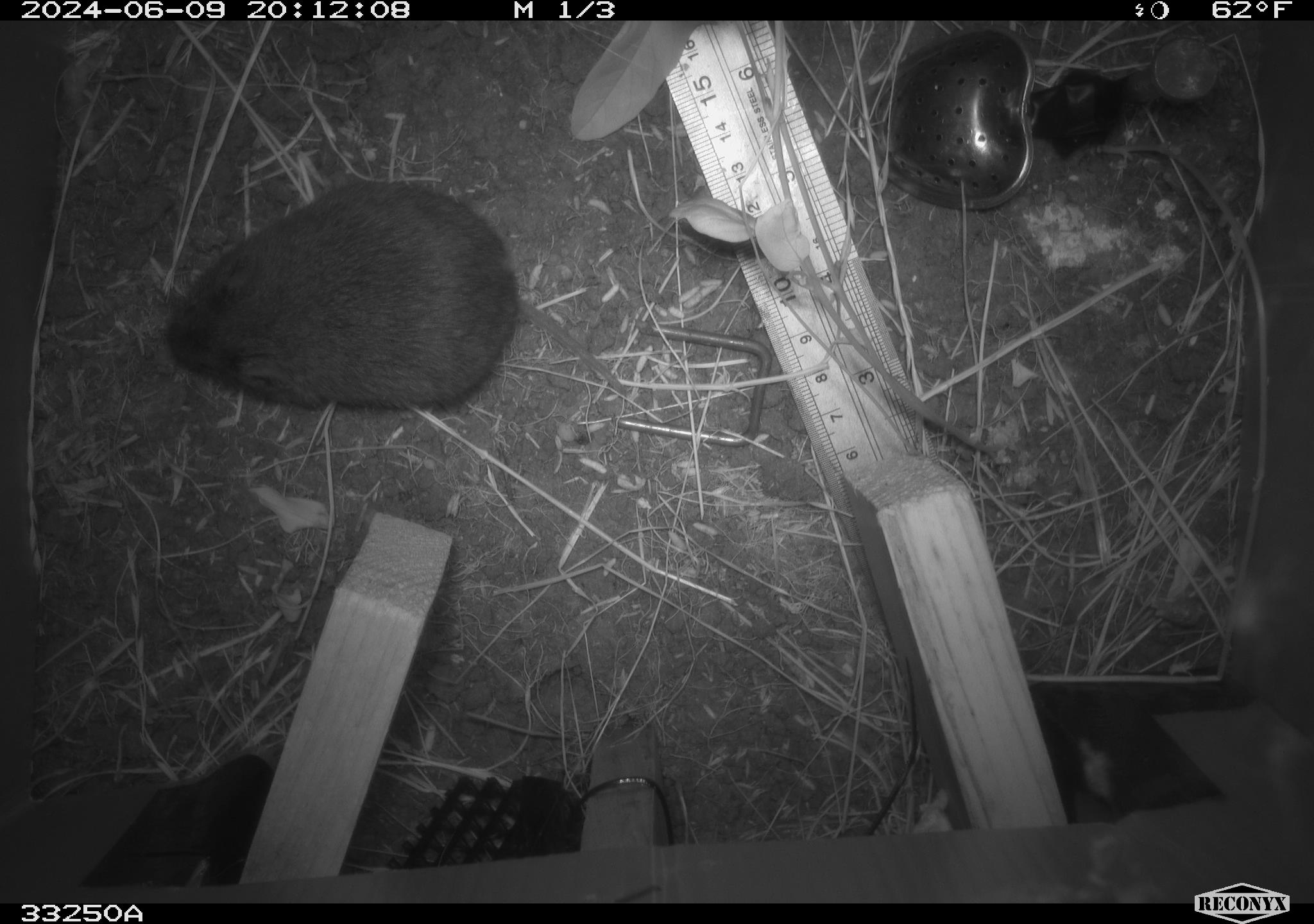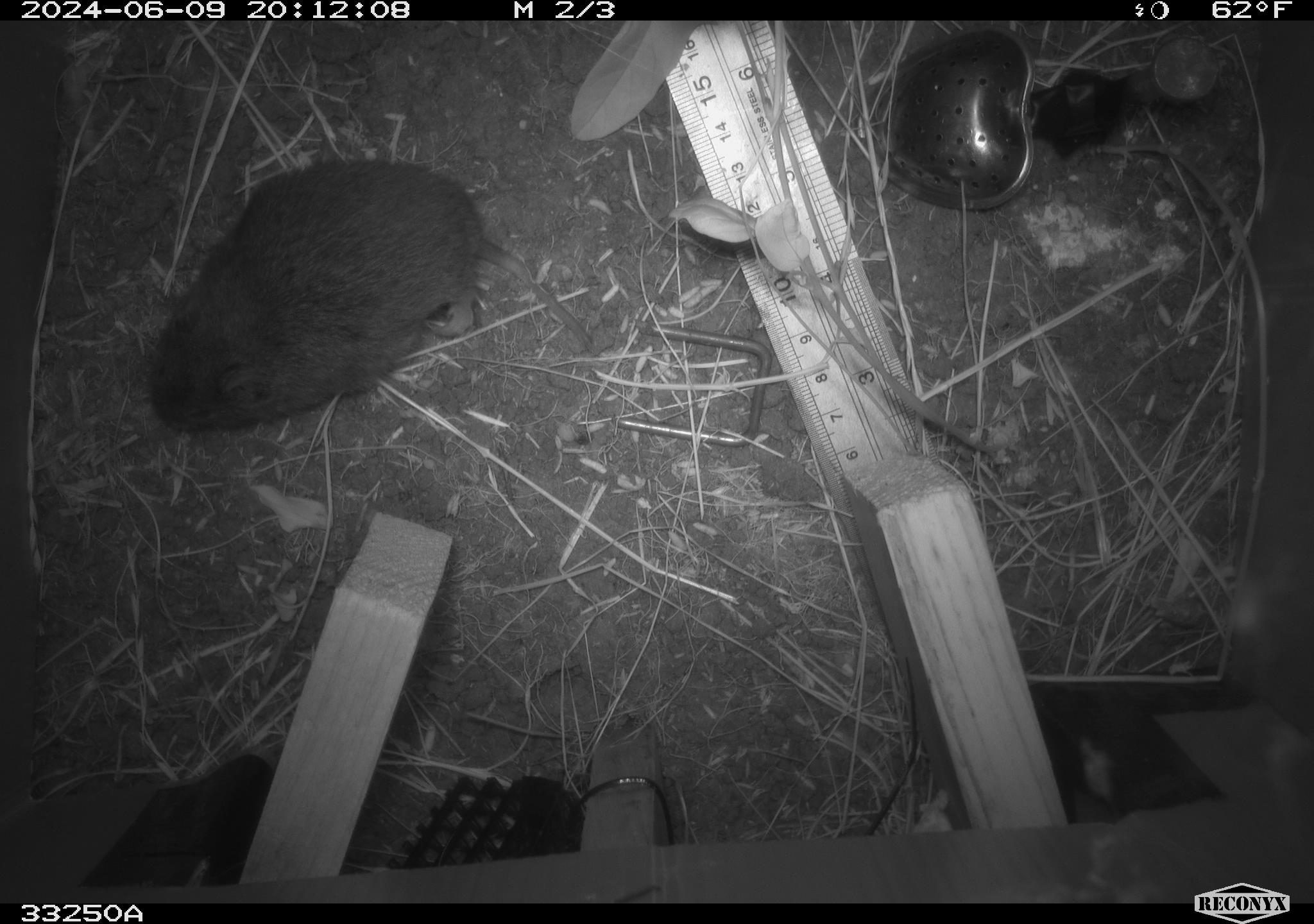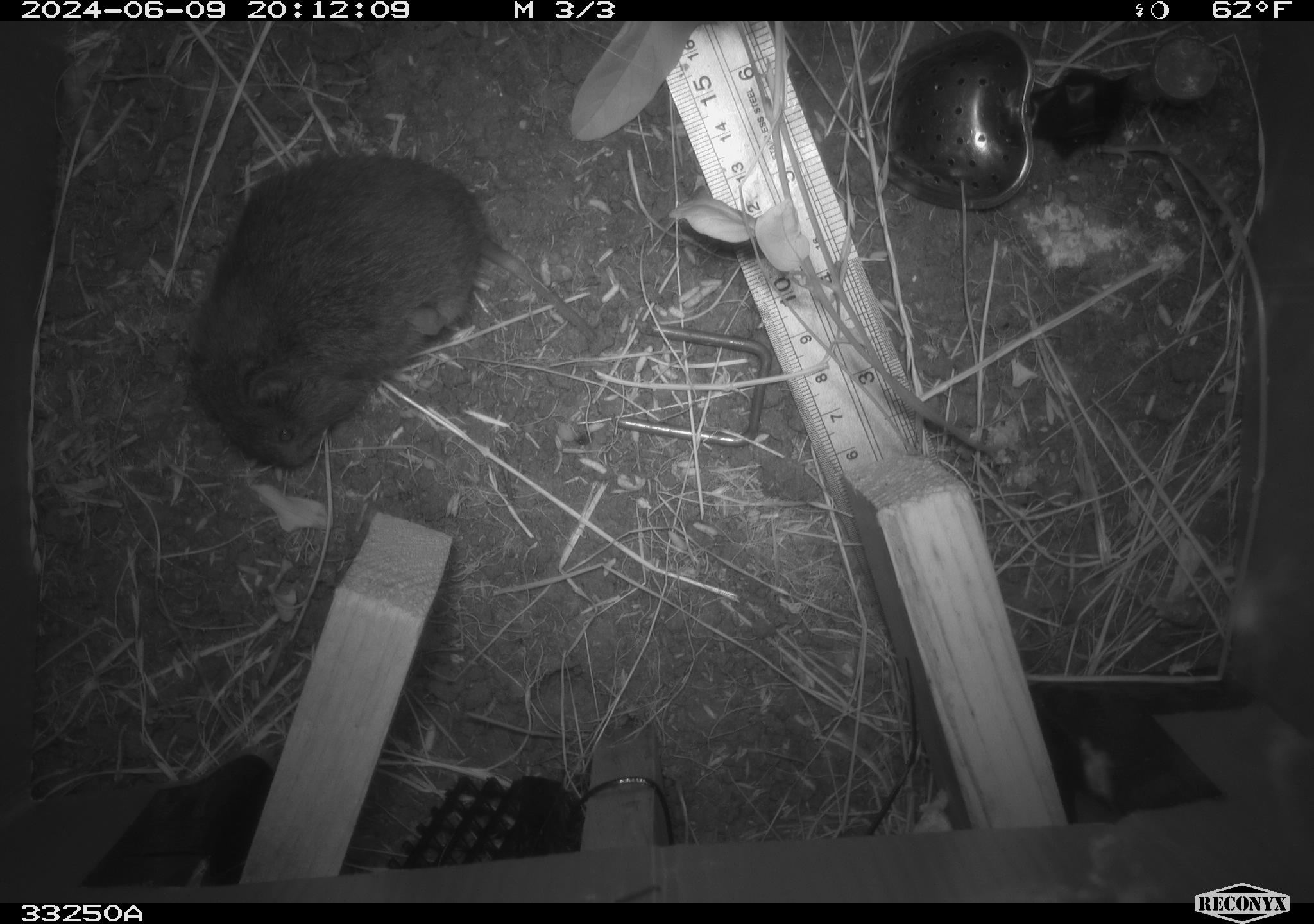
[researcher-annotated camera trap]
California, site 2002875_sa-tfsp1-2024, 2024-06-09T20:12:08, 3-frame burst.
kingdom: Animalia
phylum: Chordata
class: Mammalia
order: Rodentia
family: Cricetidae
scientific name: Arvicolinae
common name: voles, lemmings, and muskrats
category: arvicolinae subfamily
Arvicolinae subfamily (voles, lemmings, and muskrats) (Arvicolinae).